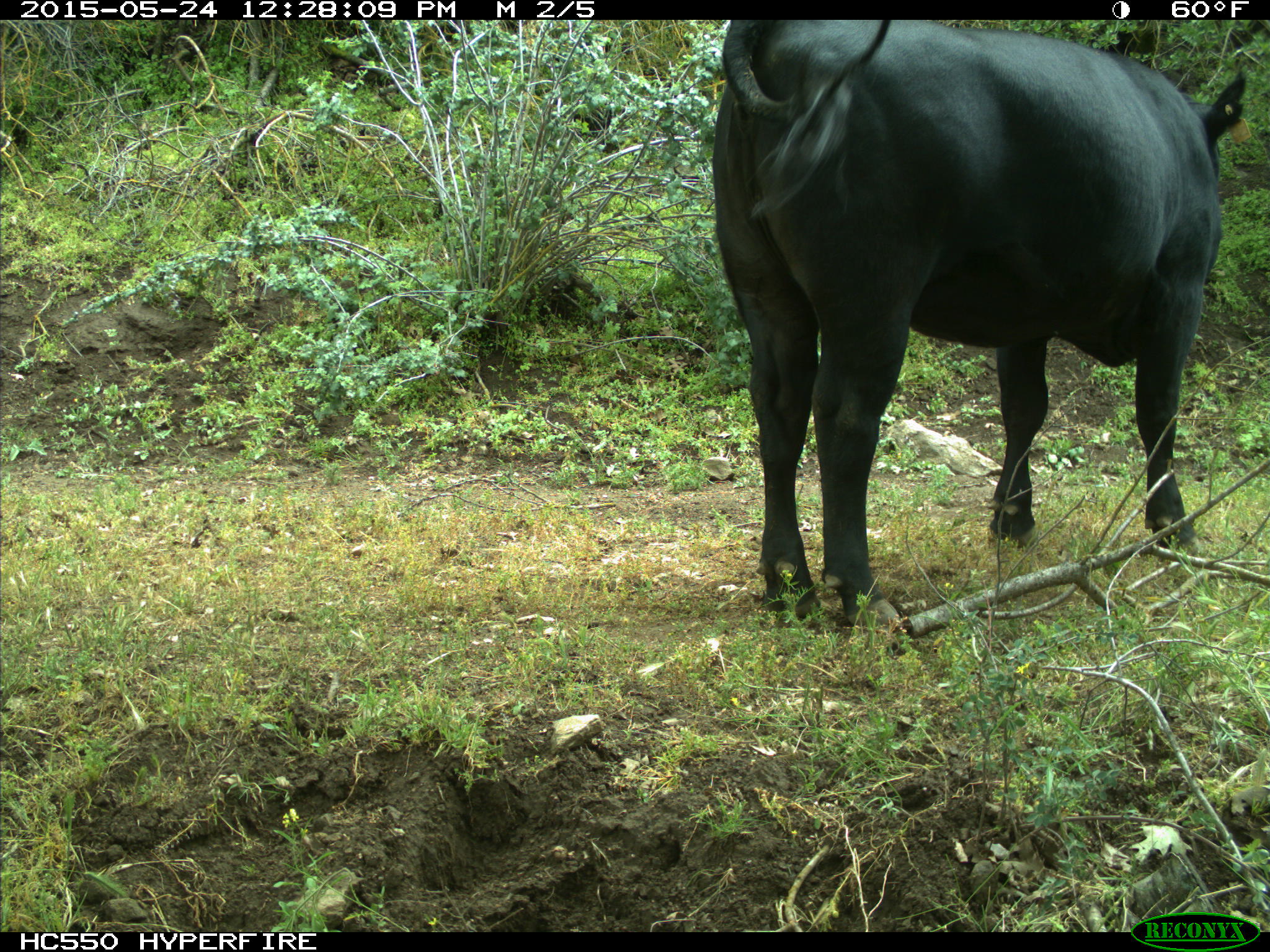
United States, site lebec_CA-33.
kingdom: Animalia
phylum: Chordata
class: Mammalia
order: Artiodactyla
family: Bovidae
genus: Bos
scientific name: Bos taurus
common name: domestic cow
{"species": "Bos taurus (domestic cow)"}